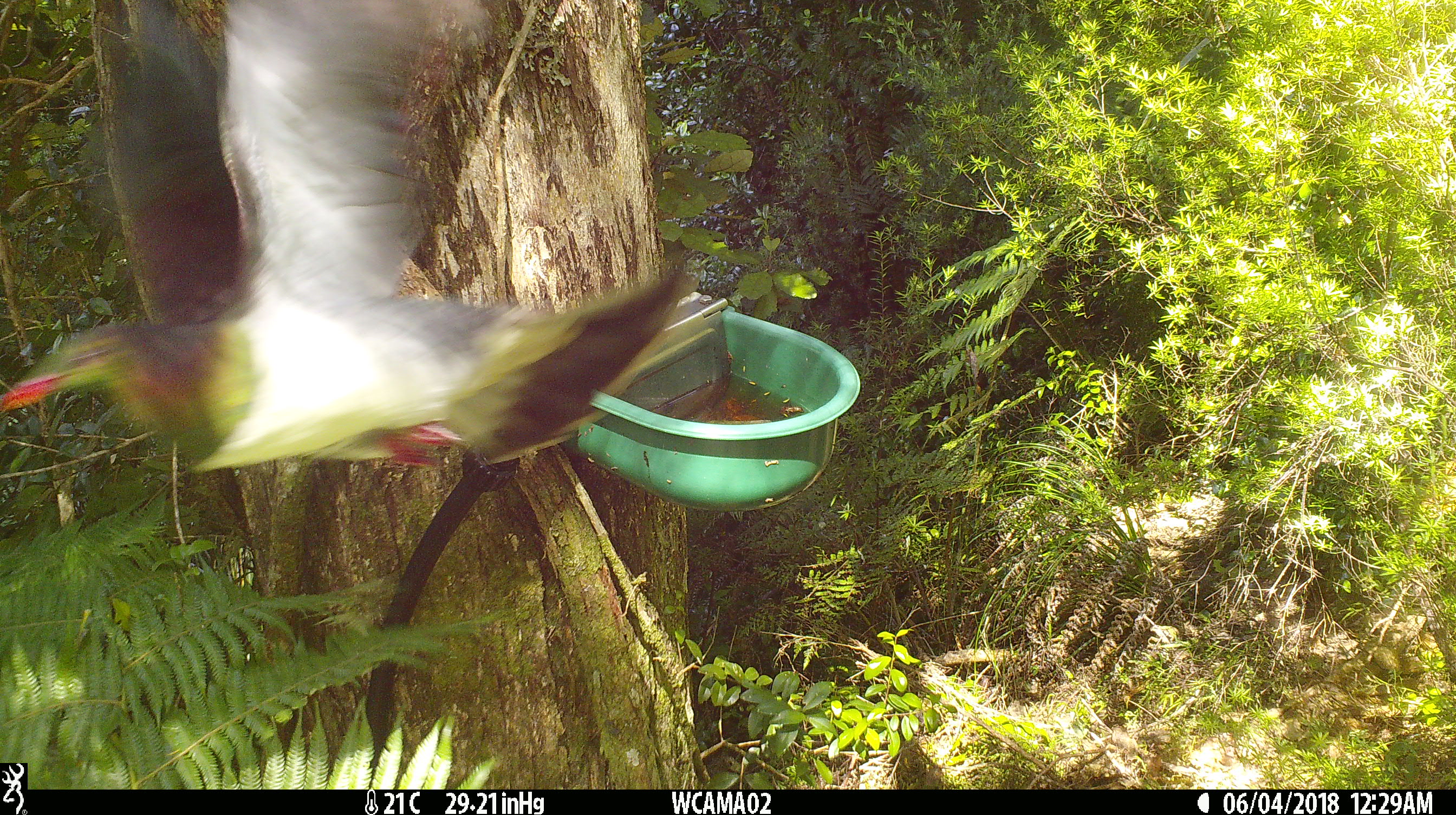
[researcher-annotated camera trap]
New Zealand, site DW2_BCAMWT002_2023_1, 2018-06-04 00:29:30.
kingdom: Animalia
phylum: Chordata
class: Aves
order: Columbiformes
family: Columbidae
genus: Hemiphaga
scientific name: Hemiphaga novaeseelandiae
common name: new zealand pigeon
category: kereru